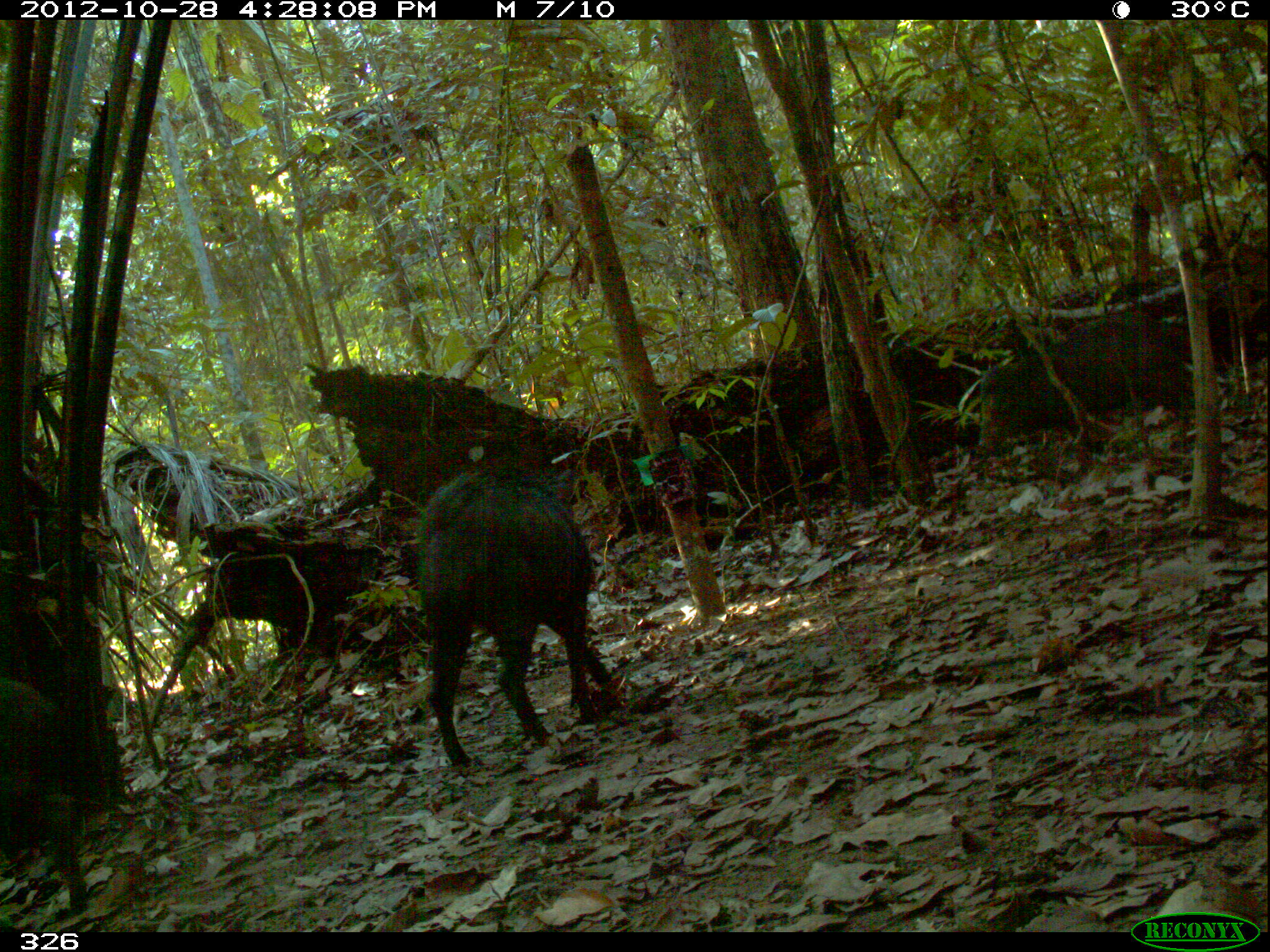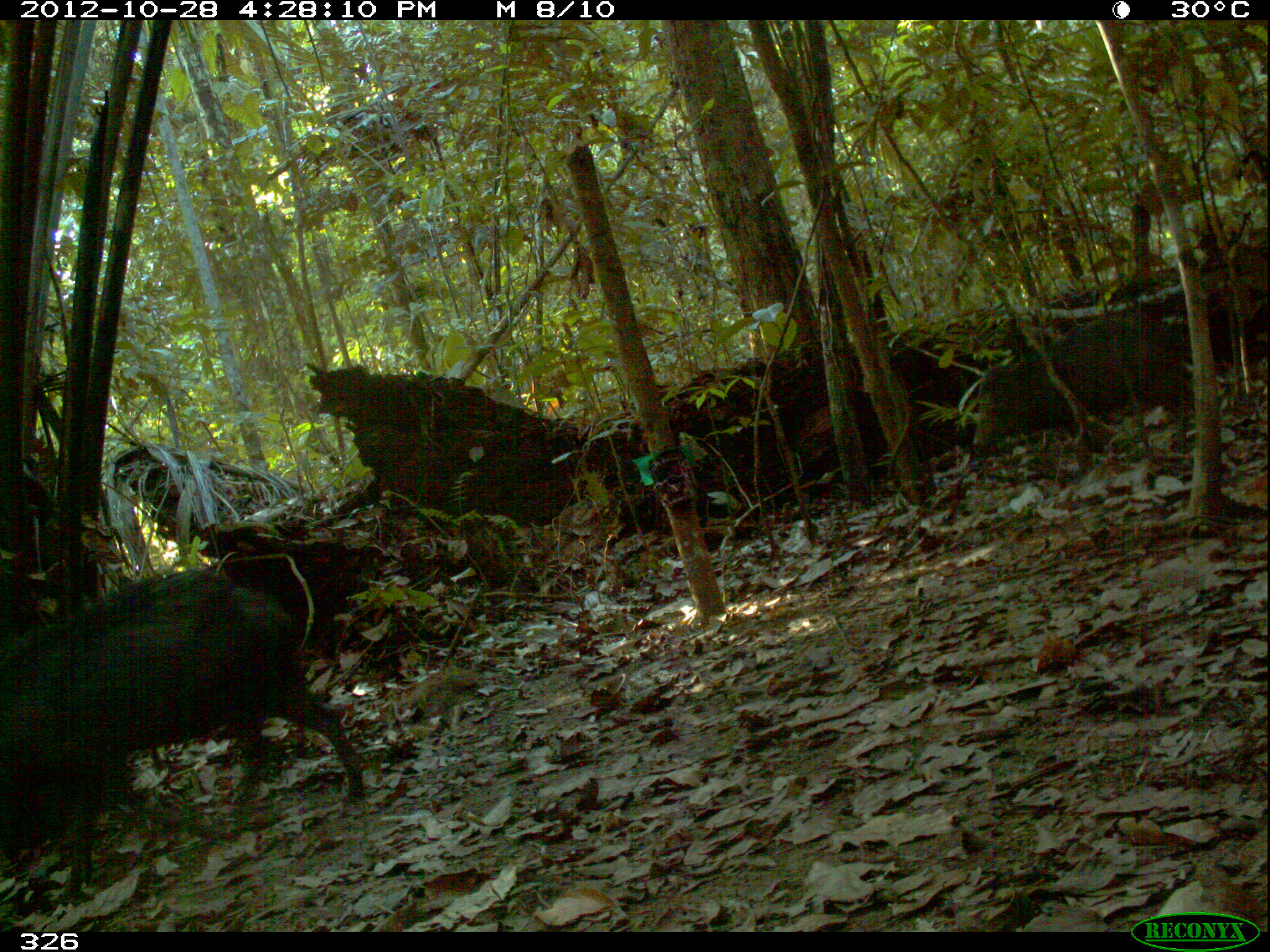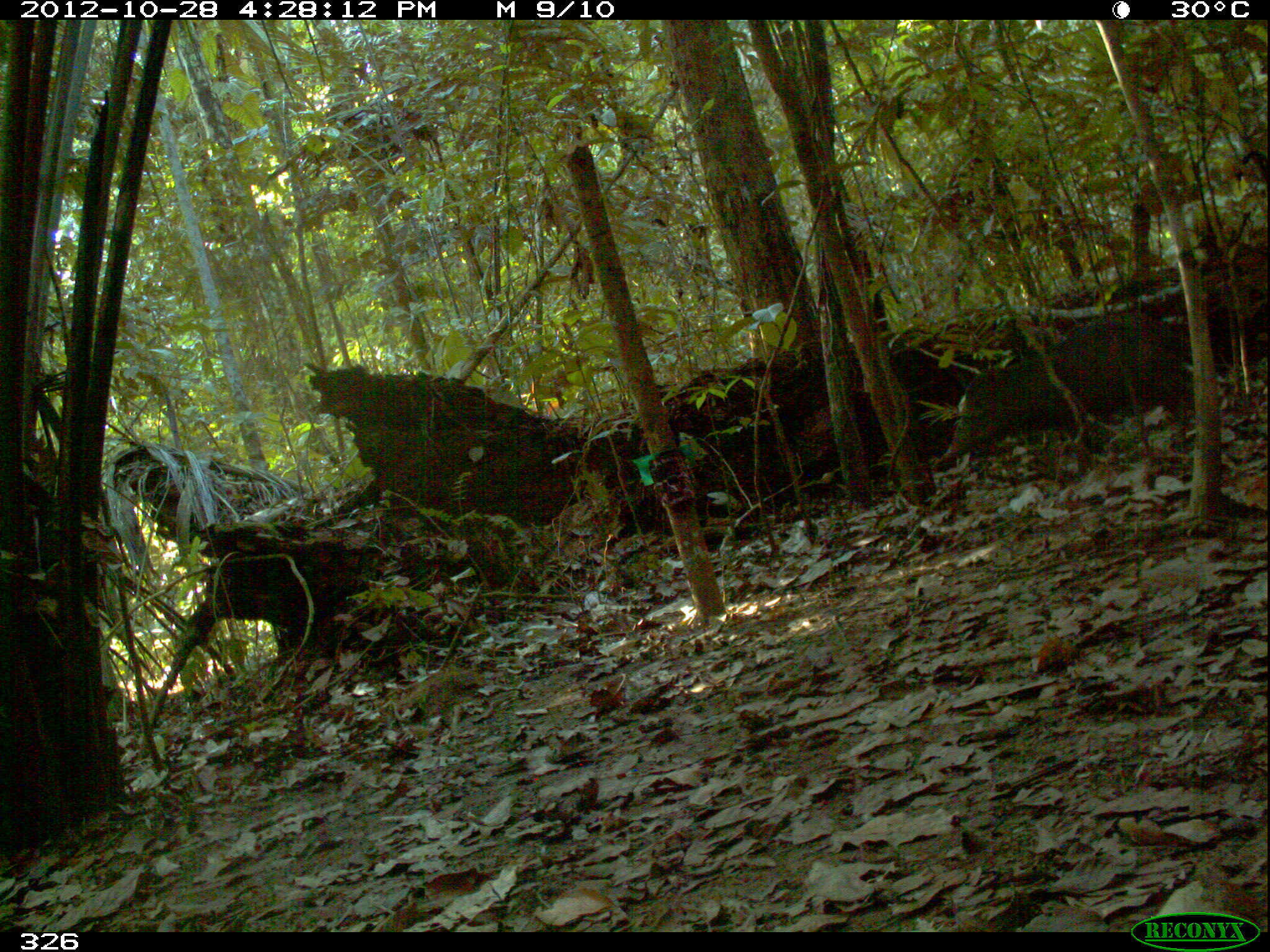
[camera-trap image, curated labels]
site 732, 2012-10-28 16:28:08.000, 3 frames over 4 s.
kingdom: Animalia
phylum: Chordata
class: Mammalia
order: Artiodactyla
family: Tayassuidae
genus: Tayassu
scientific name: Tayassu pecari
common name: white-lipped peccary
Tayassu pecari (white-lipped peccary).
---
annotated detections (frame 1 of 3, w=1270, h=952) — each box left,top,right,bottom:
tayassu pecari: 423,471,616,768; 976,330,1187,454; 0,674,97,912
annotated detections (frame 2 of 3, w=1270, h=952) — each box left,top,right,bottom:
tayassu pecari: 0,563,369,906; 970,314,1188,452